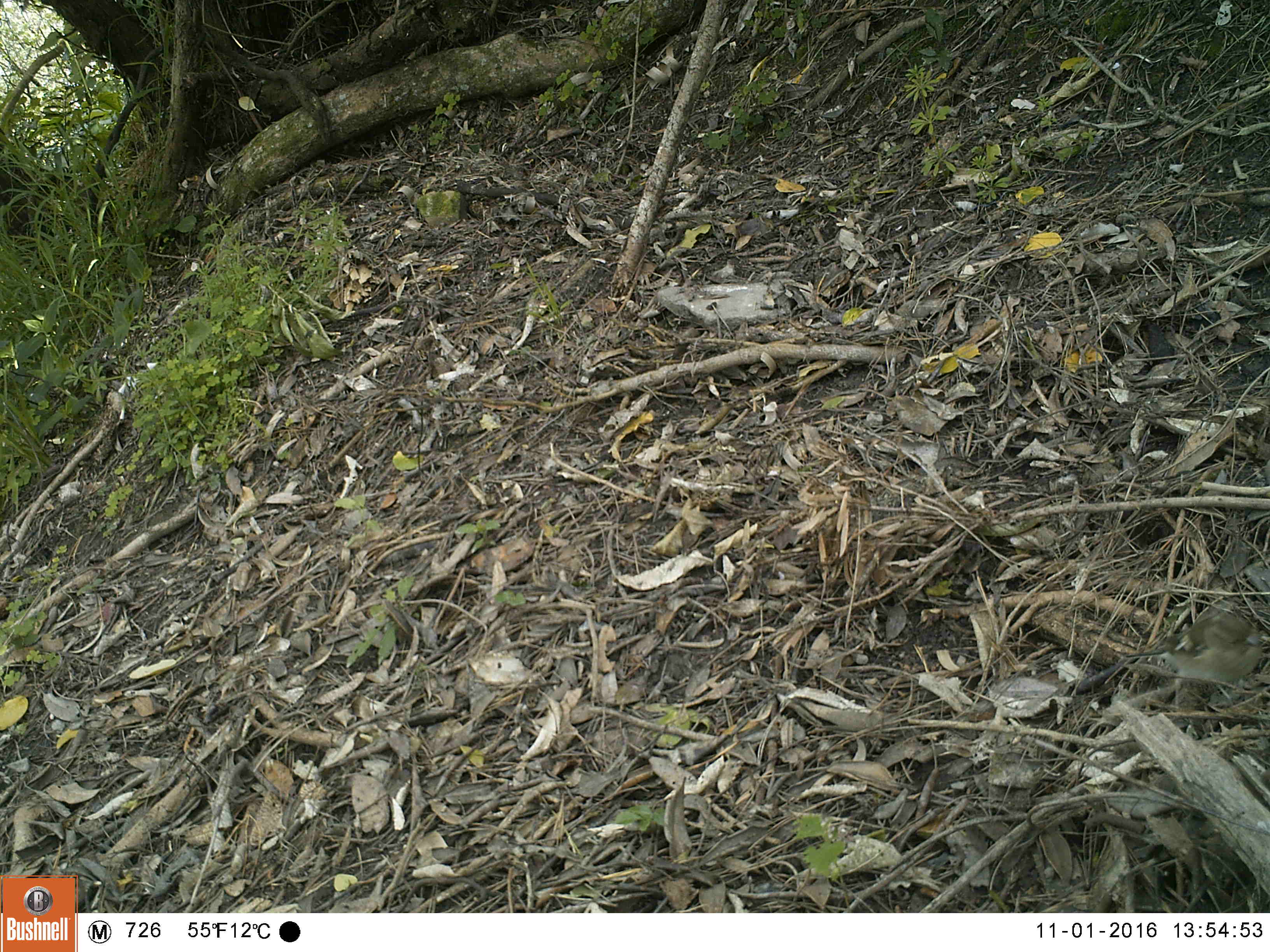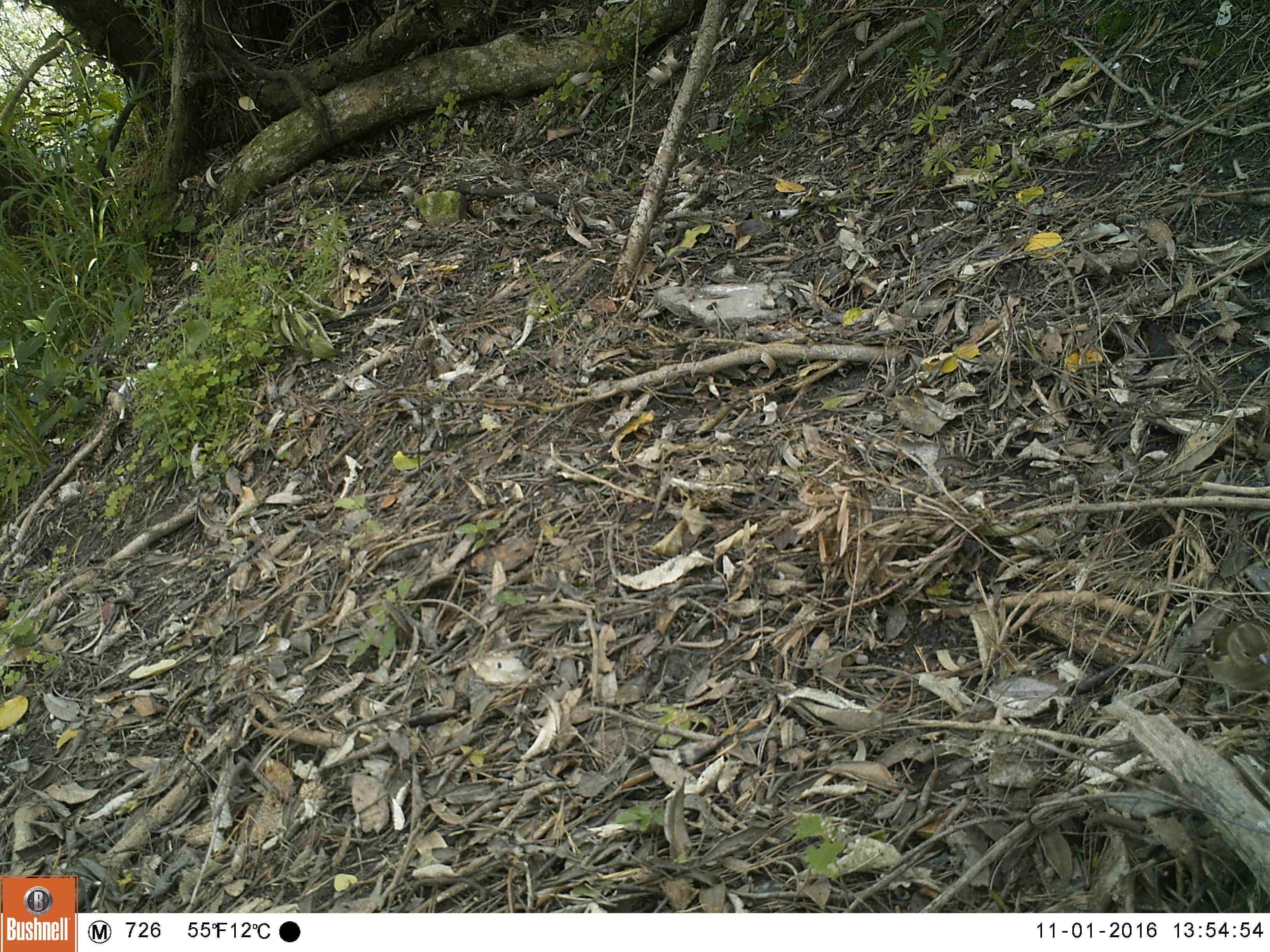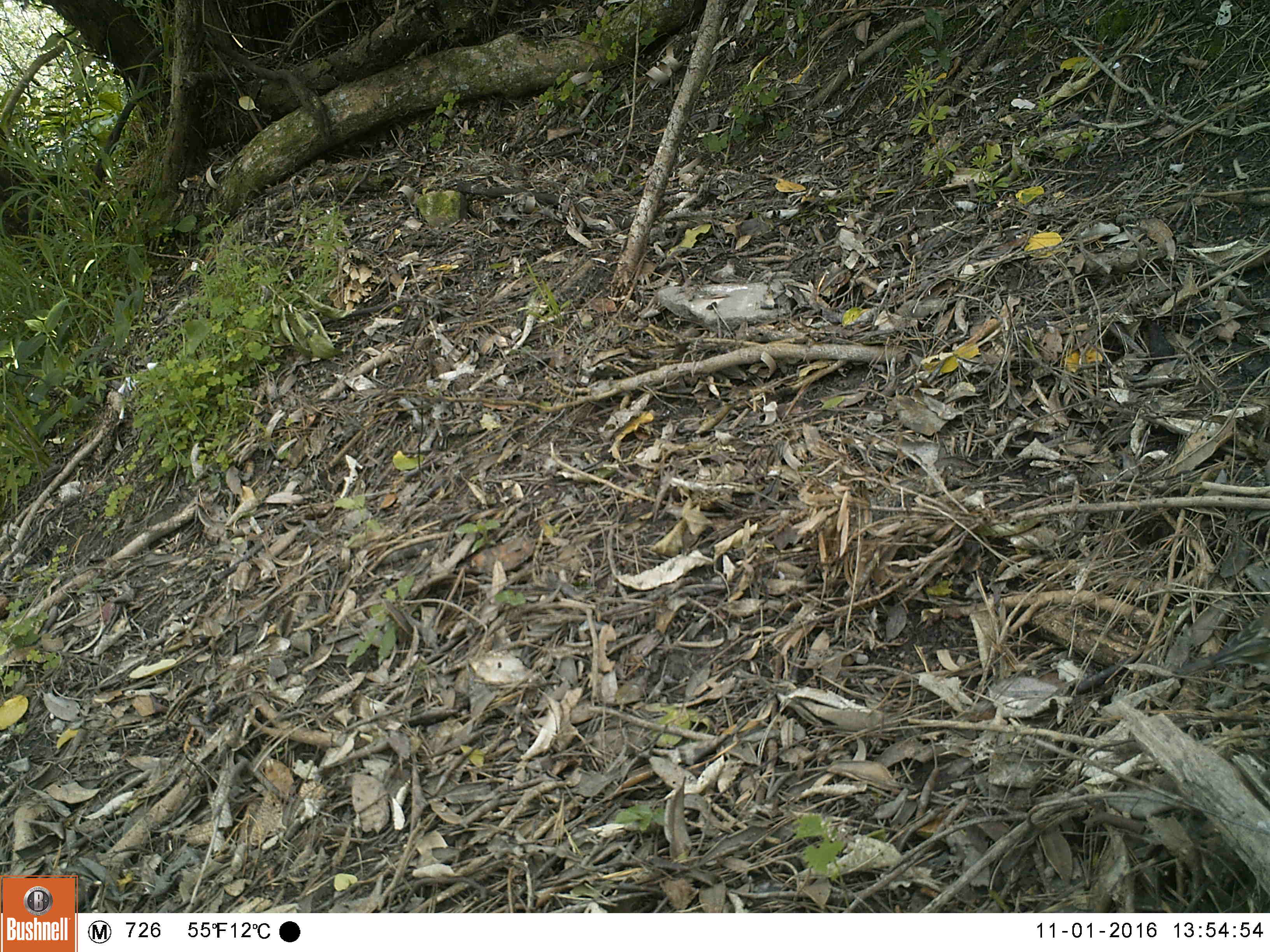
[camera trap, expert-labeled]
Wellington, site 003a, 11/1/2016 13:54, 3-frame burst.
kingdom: Animalia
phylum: Chordata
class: Aves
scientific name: Aves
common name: bird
Bird (Aves).